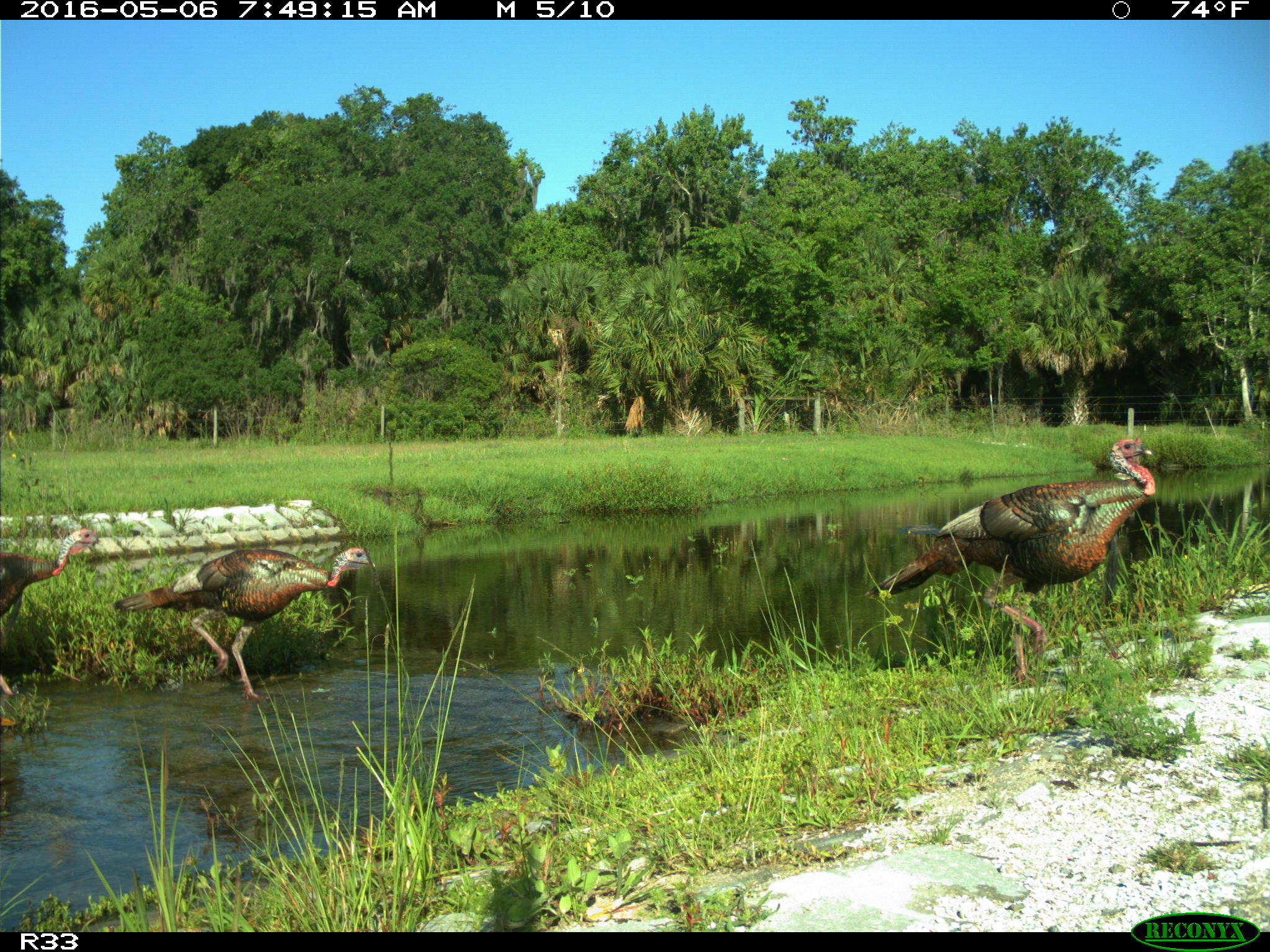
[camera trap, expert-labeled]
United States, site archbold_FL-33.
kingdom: Animalia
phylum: Chordata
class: Aves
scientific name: Aves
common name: birds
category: unidentified bird